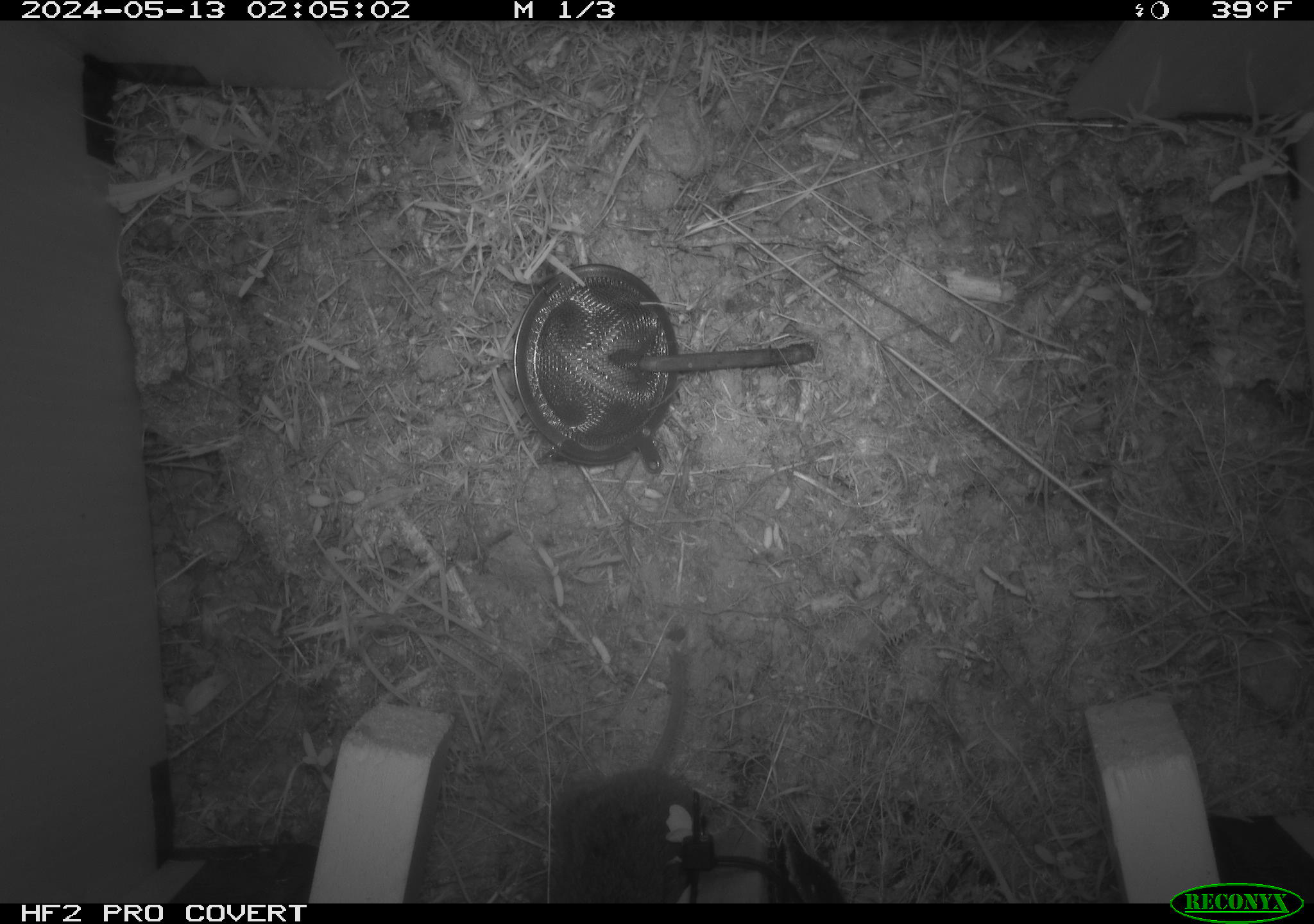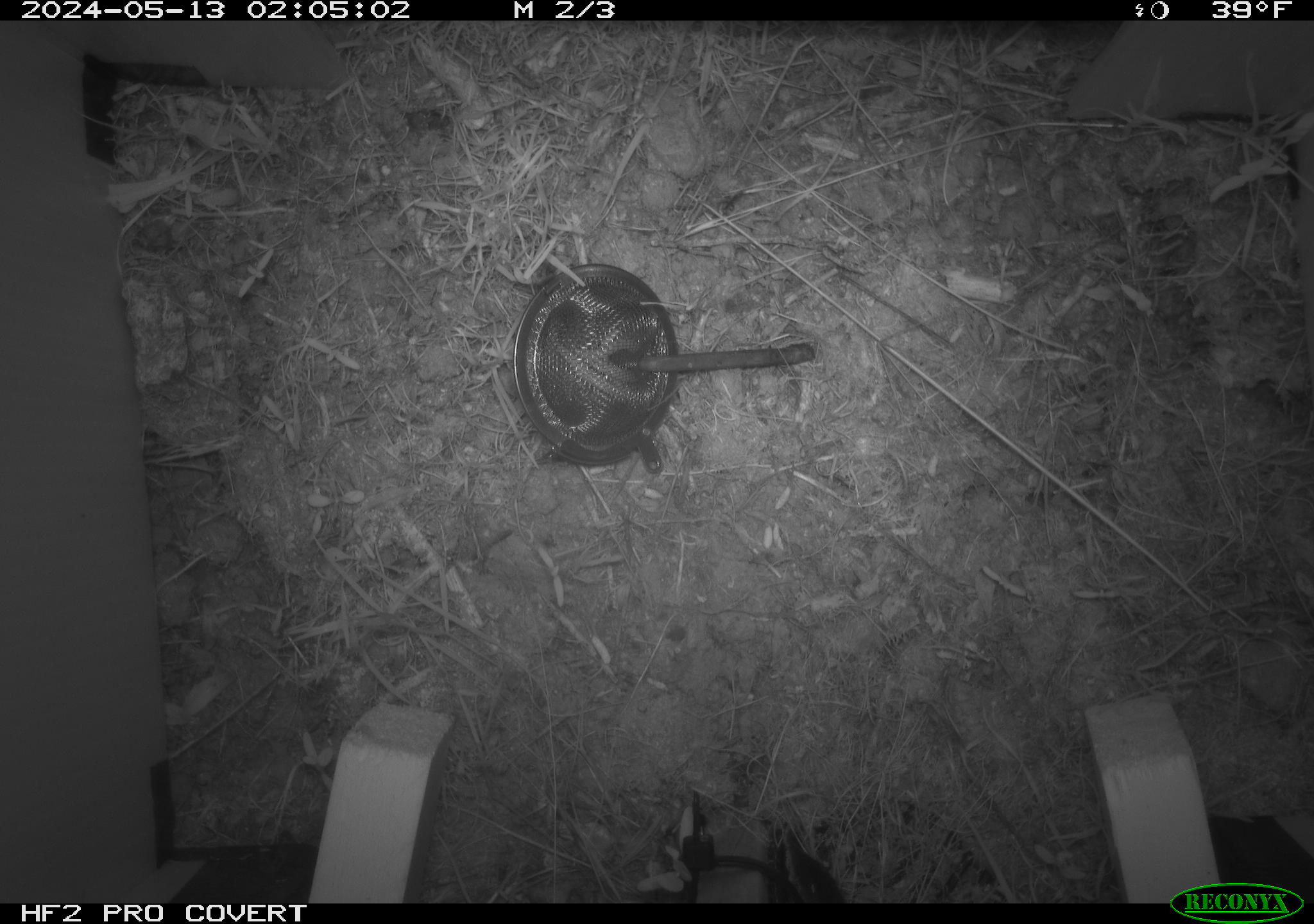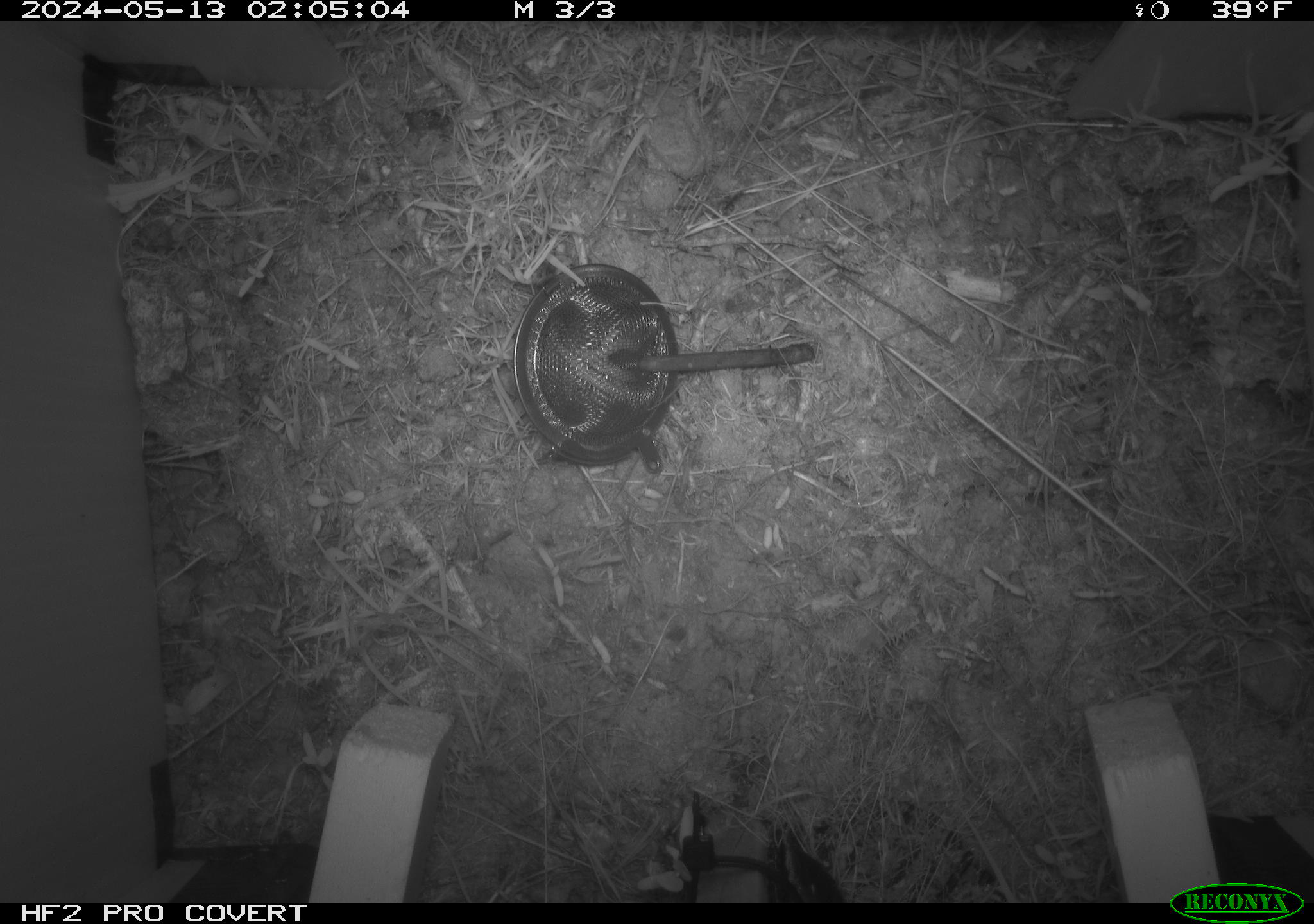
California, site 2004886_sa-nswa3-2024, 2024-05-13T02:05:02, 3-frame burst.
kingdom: Animalia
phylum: Chordata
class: Mammalia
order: Rodentia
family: Cricetidae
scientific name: Arvicolinae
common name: voles, lemmings, and muskrats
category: arvicolinae subfamily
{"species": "arvicolinae subfamily (voles, lemmings, and muskrats) (Arvicolinae)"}